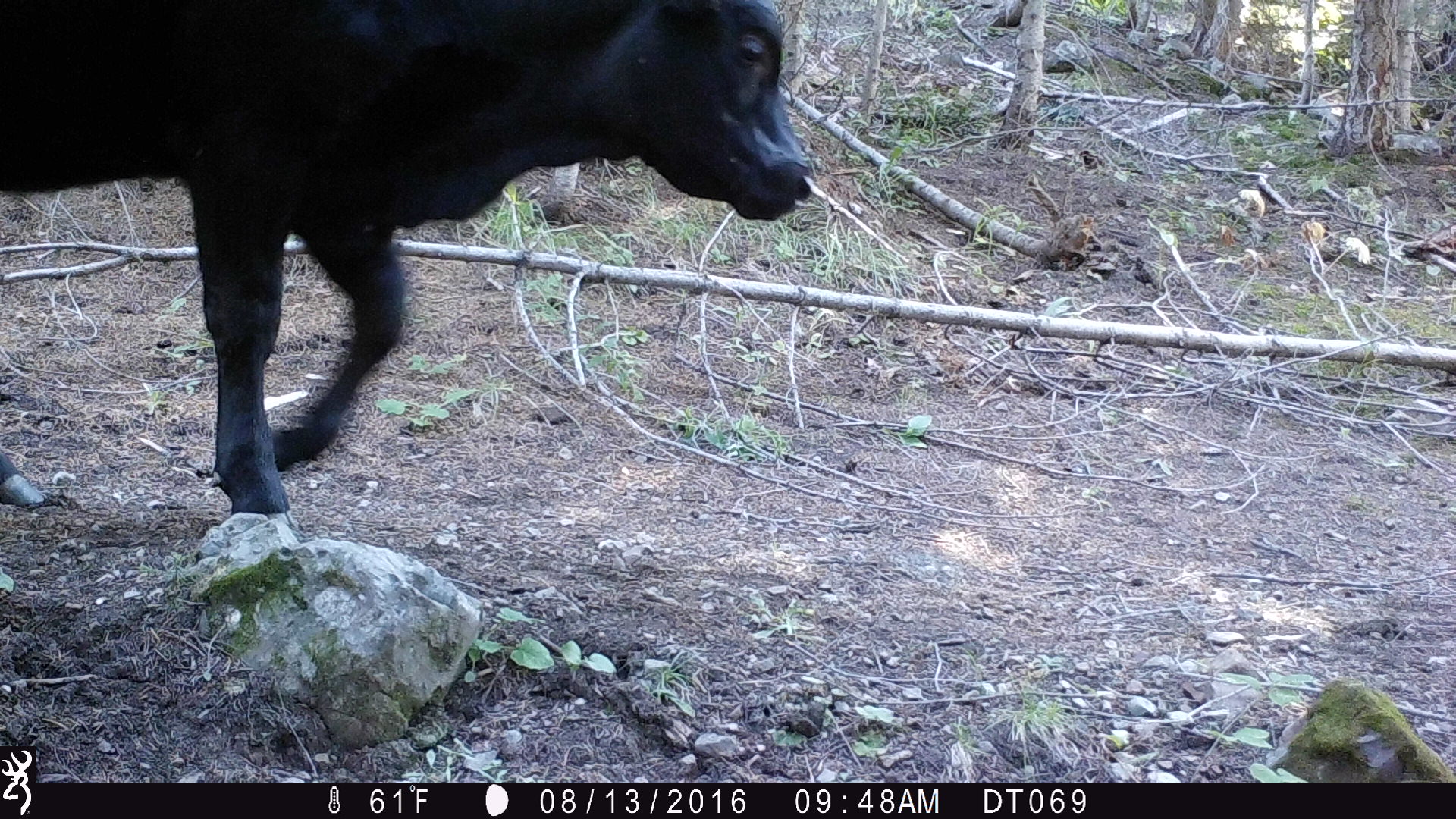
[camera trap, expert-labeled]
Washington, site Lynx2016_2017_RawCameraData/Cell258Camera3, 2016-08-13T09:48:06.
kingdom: Animalia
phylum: Chordata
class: Mammalia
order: Artiodactyla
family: Bovidae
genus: Bos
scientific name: Bos taurus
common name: domestic cattle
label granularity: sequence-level